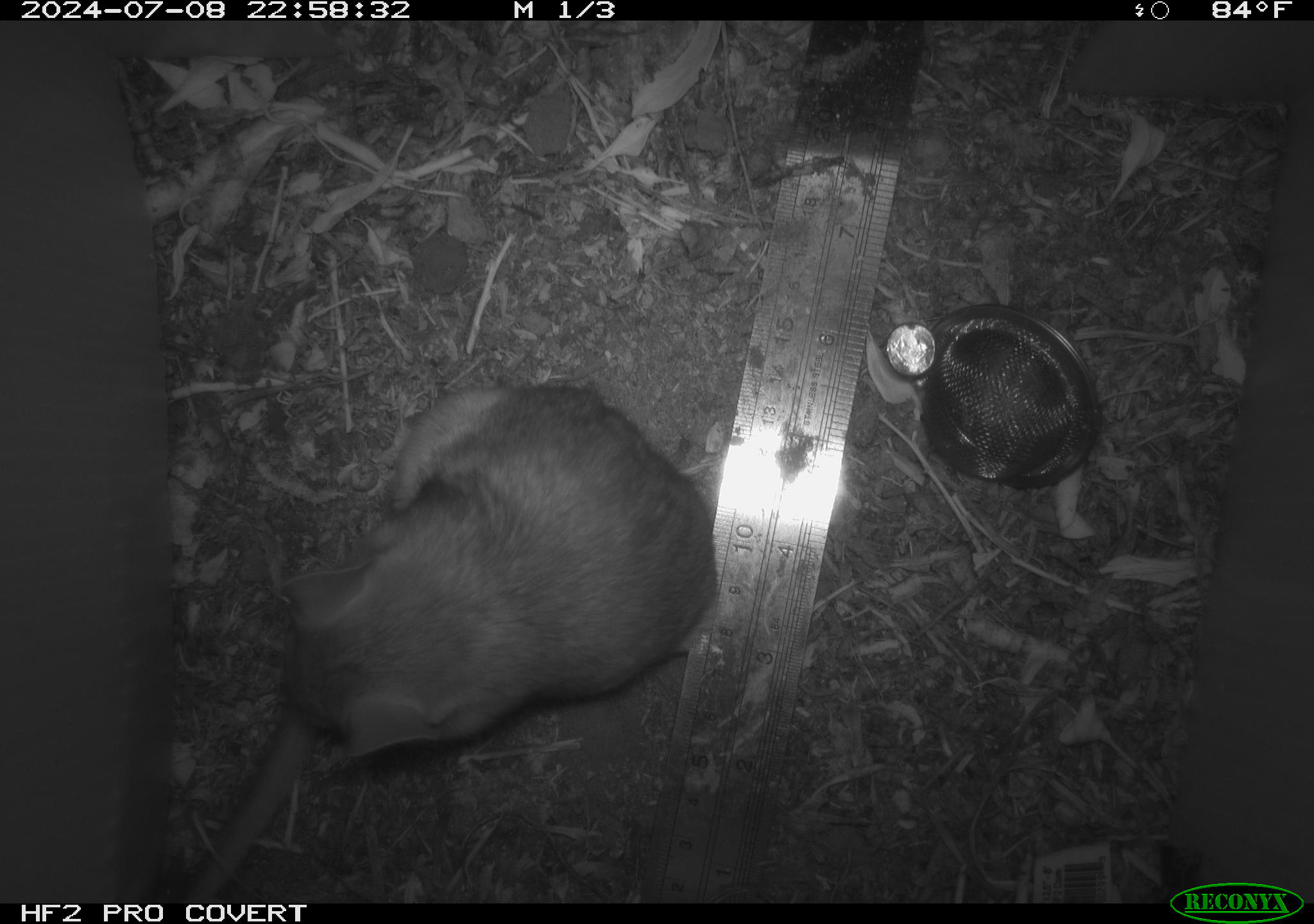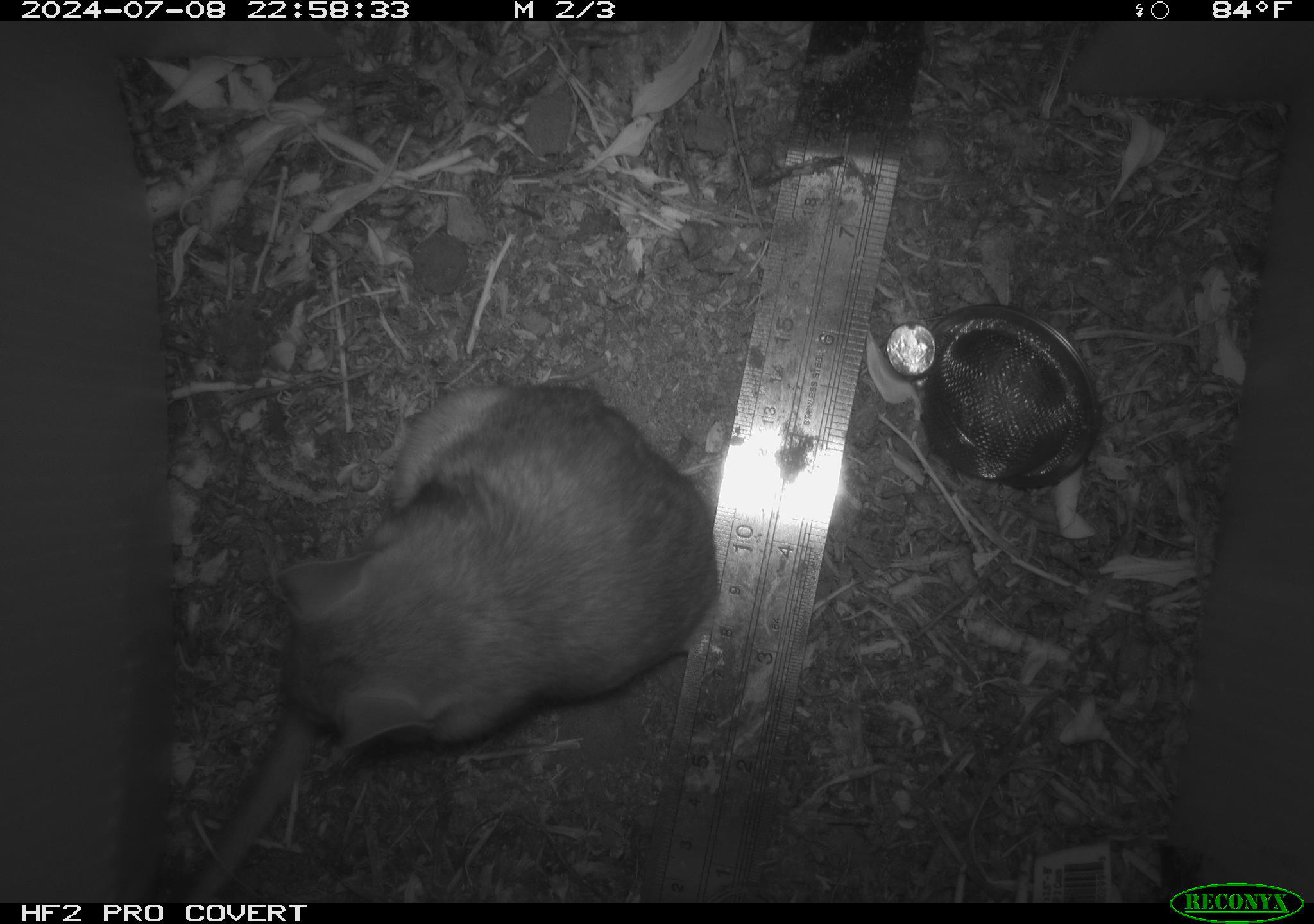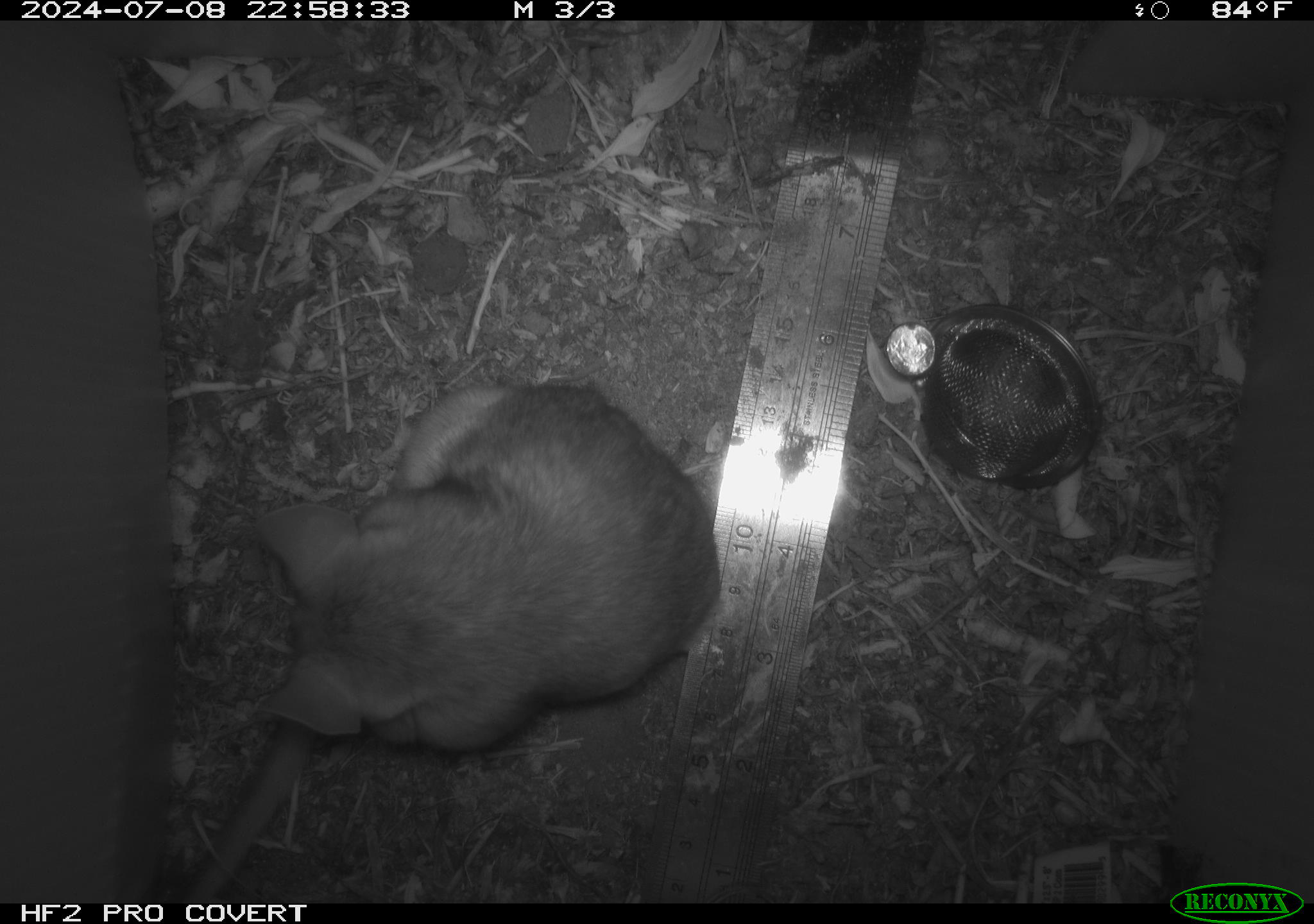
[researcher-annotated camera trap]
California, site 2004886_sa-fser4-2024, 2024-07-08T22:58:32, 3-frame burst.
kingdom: Animalia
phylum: Chordata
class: Mammalia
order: Rodentia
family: Sciuridae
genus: Neotamias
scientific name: Neotamias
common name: western chipmunks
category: neotamias species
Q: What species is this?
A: Neotamias species (western chipmunks) (Neotamias).